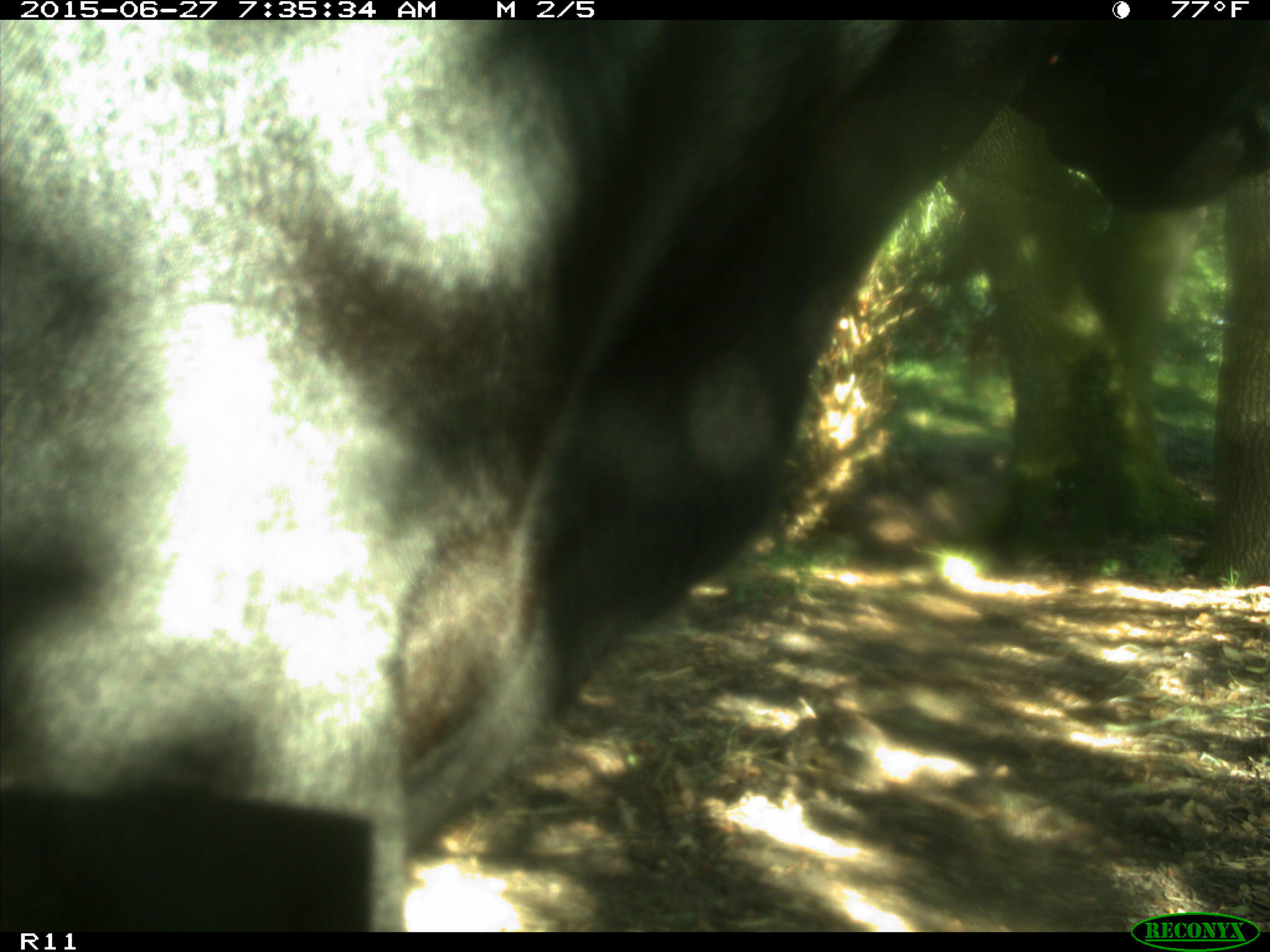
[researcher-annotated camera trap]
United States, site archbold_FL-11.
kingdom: Animalia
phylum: Chordata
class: Mammalia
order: Artiodactyla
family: Bovidae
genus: Bos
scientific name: Bos taurus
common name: domestic cow